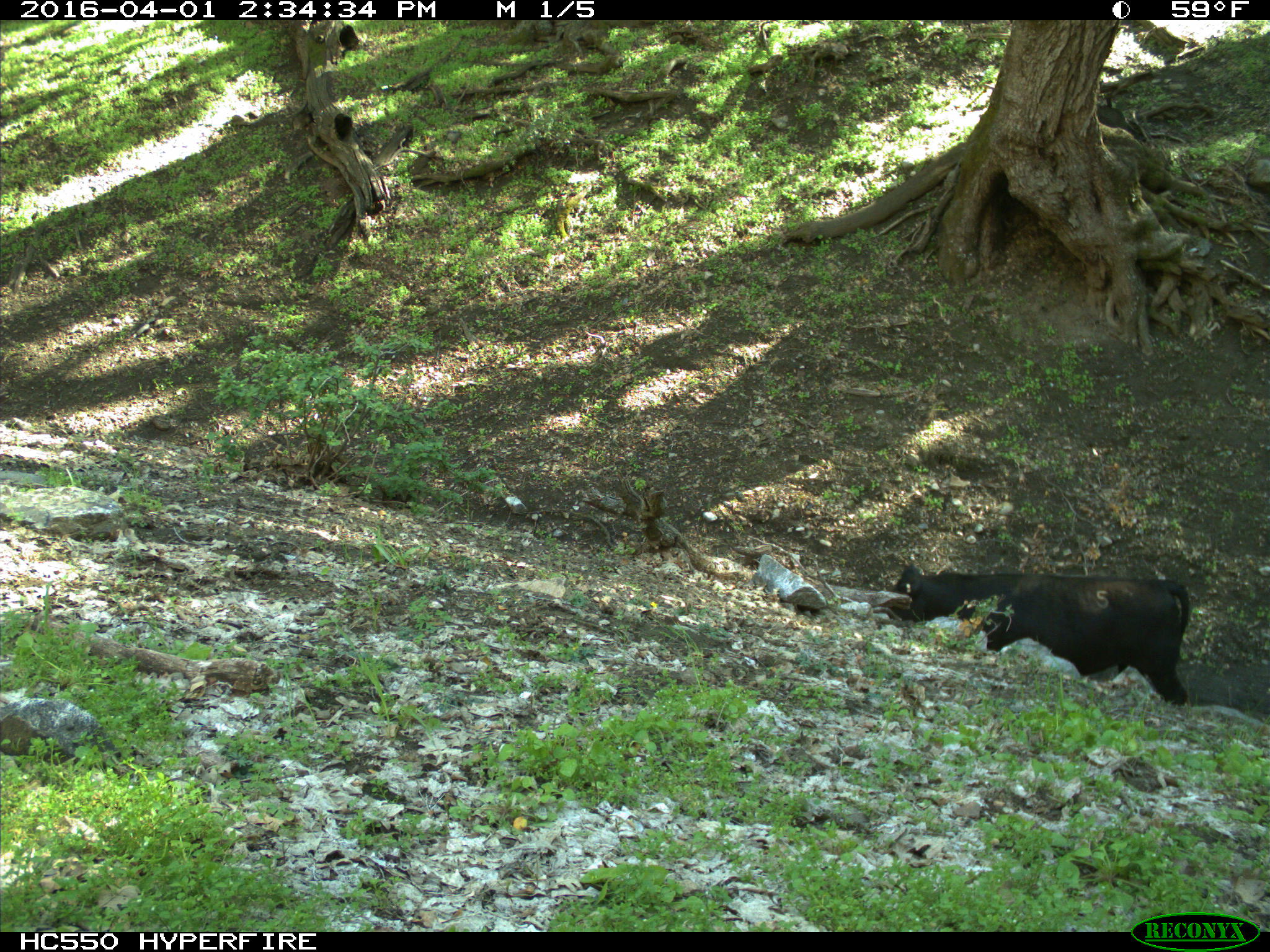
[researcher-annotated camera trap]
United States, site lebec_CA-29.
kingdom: Animalia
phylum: Chordata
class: Mammalia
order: Artiodactyla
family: Bovidae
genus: Bos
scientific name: Bos taurus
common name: domestic cow